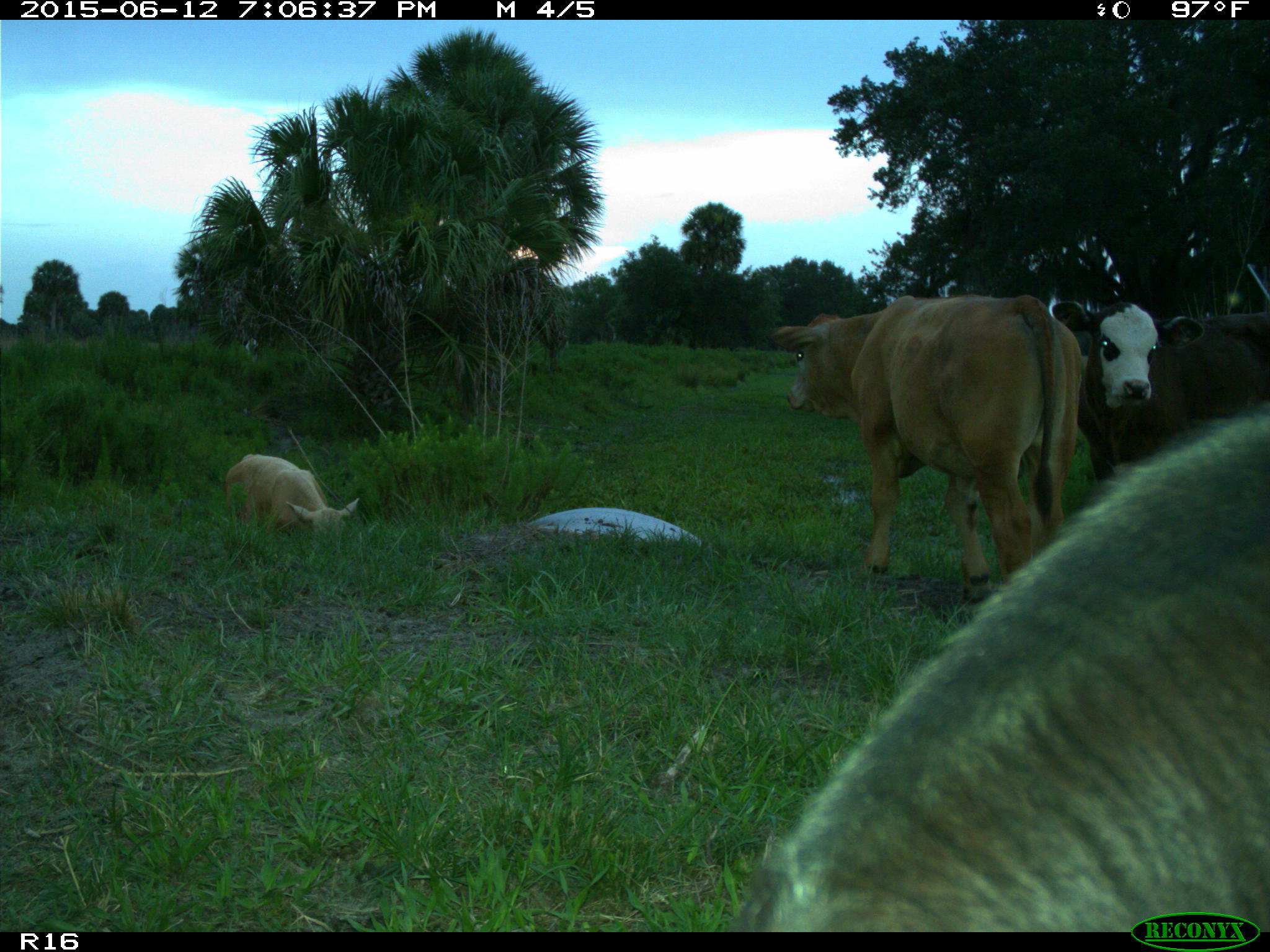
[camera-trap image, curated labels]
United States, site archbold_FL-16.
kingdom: Animalia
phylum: Chordata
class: Mammalia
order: Artiodactyla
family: Bovidae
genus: Bos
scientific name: Bos taurus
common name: domestic cow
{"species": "Bos taurus (domestic cow)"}